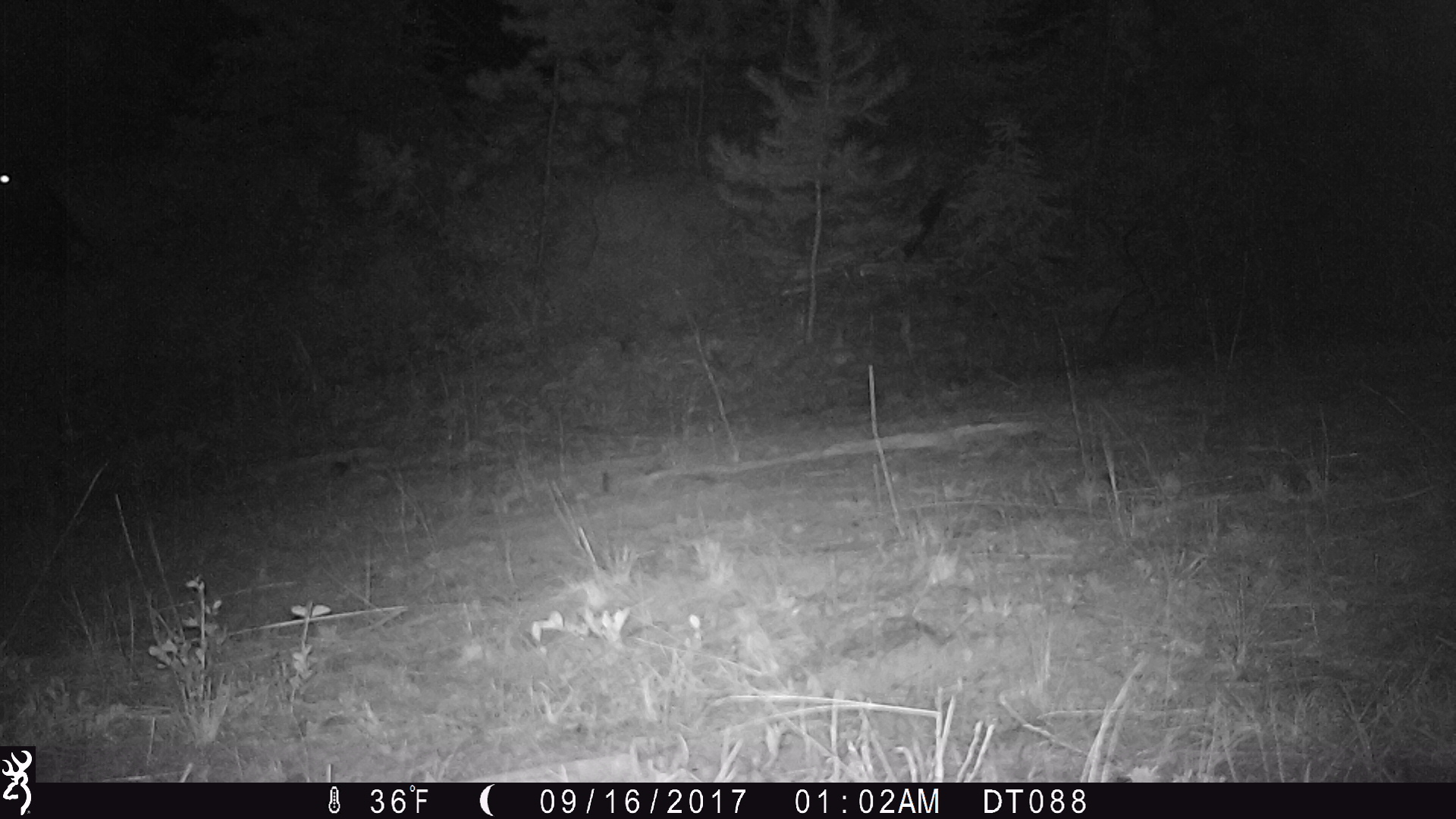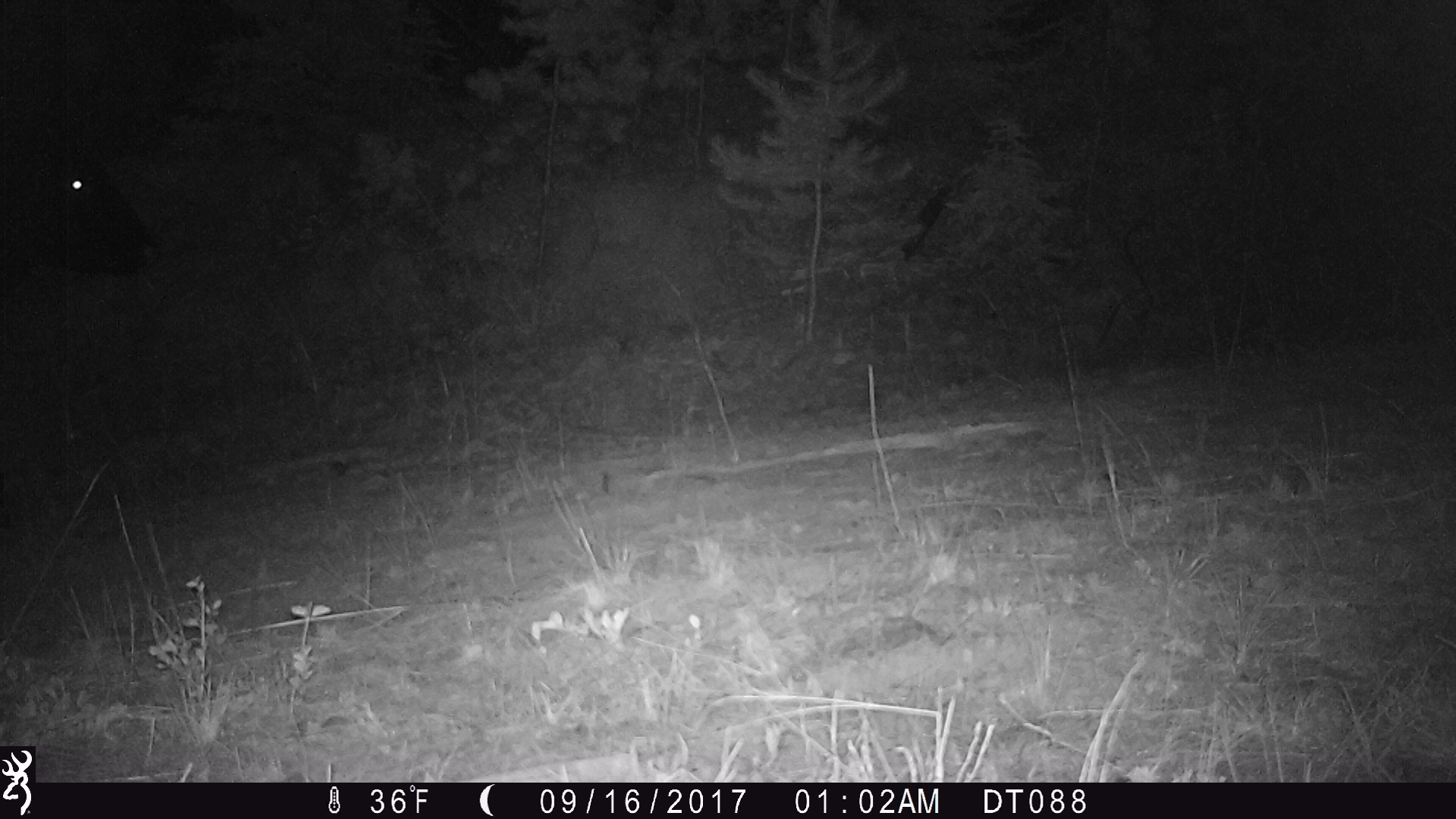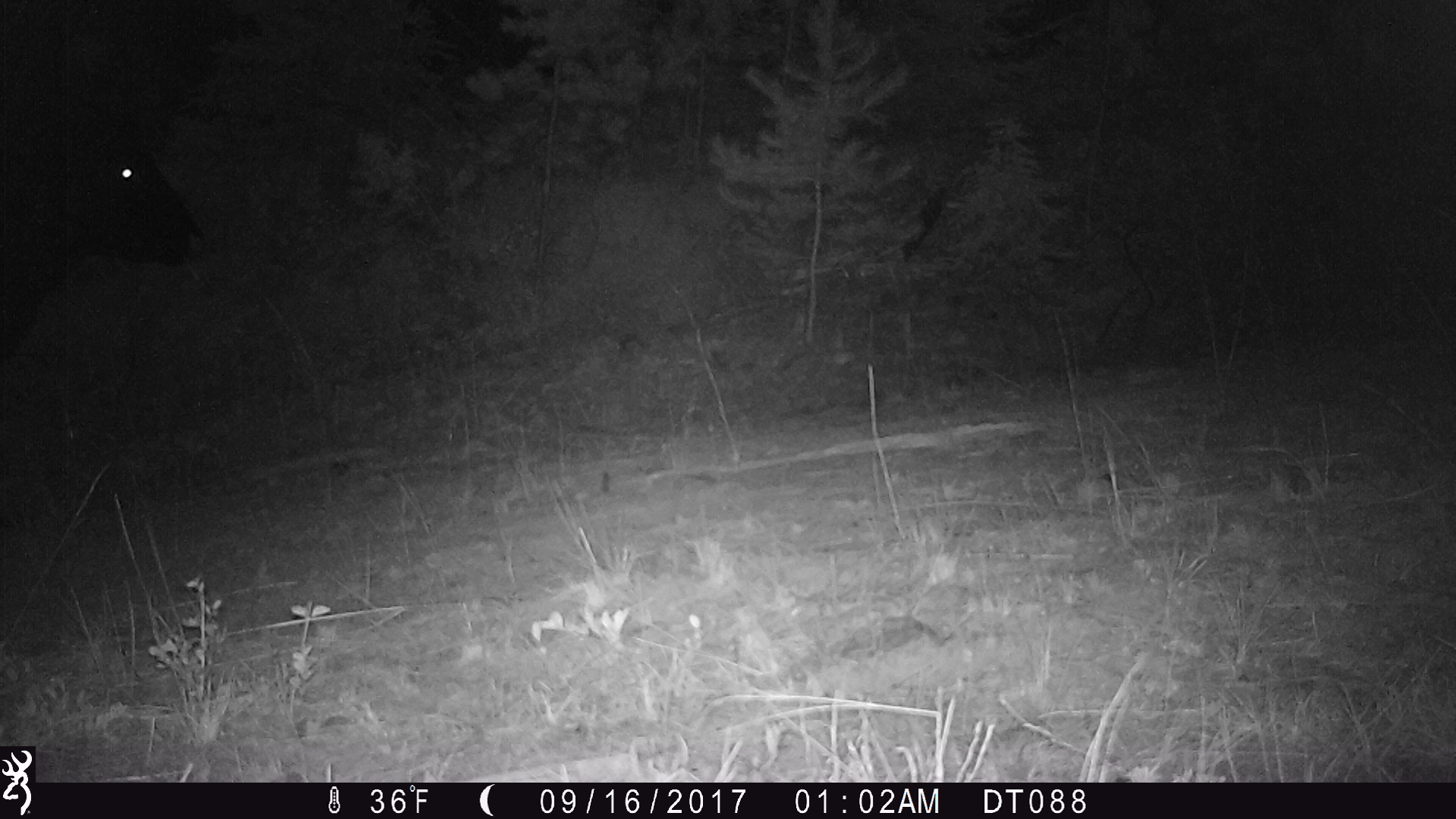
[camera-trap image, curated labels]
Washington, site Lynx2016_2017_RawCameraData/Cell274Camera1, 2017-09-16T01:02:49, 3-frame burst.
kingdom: Animalia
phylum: Chordata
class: Mammalia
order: Artiodactyla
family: Bovidae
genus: Bos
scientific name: Bos taurus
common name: domestic cattle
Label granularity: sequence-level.